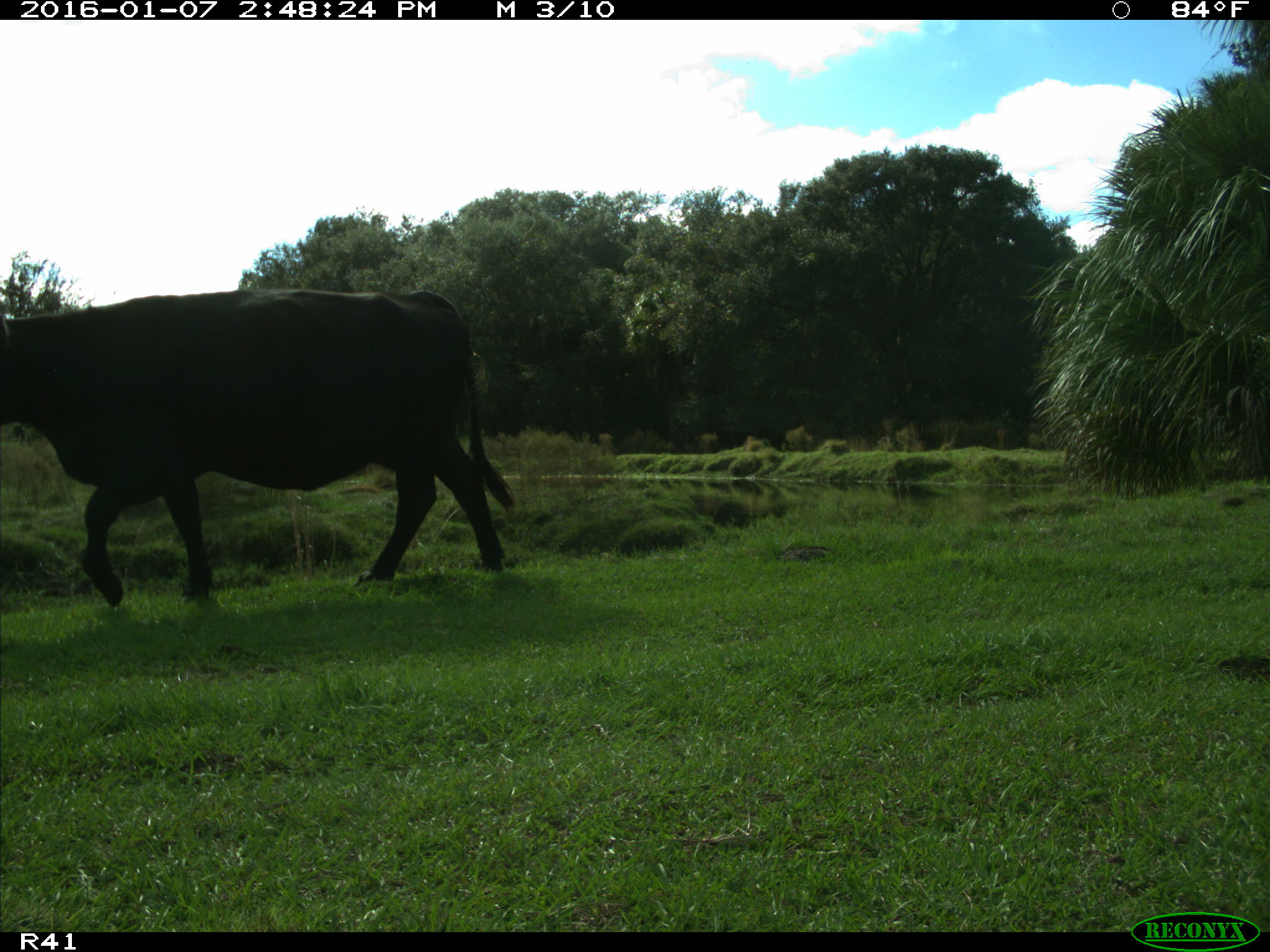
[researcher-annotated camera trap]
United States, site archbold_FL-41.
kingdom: Animalia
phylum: Chordata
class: Mammalia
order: Artiodactyla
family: Bovidae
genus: Bos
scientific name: Bos taurus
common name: domestic cow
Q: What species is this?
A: Bos taurus (domestic cow).